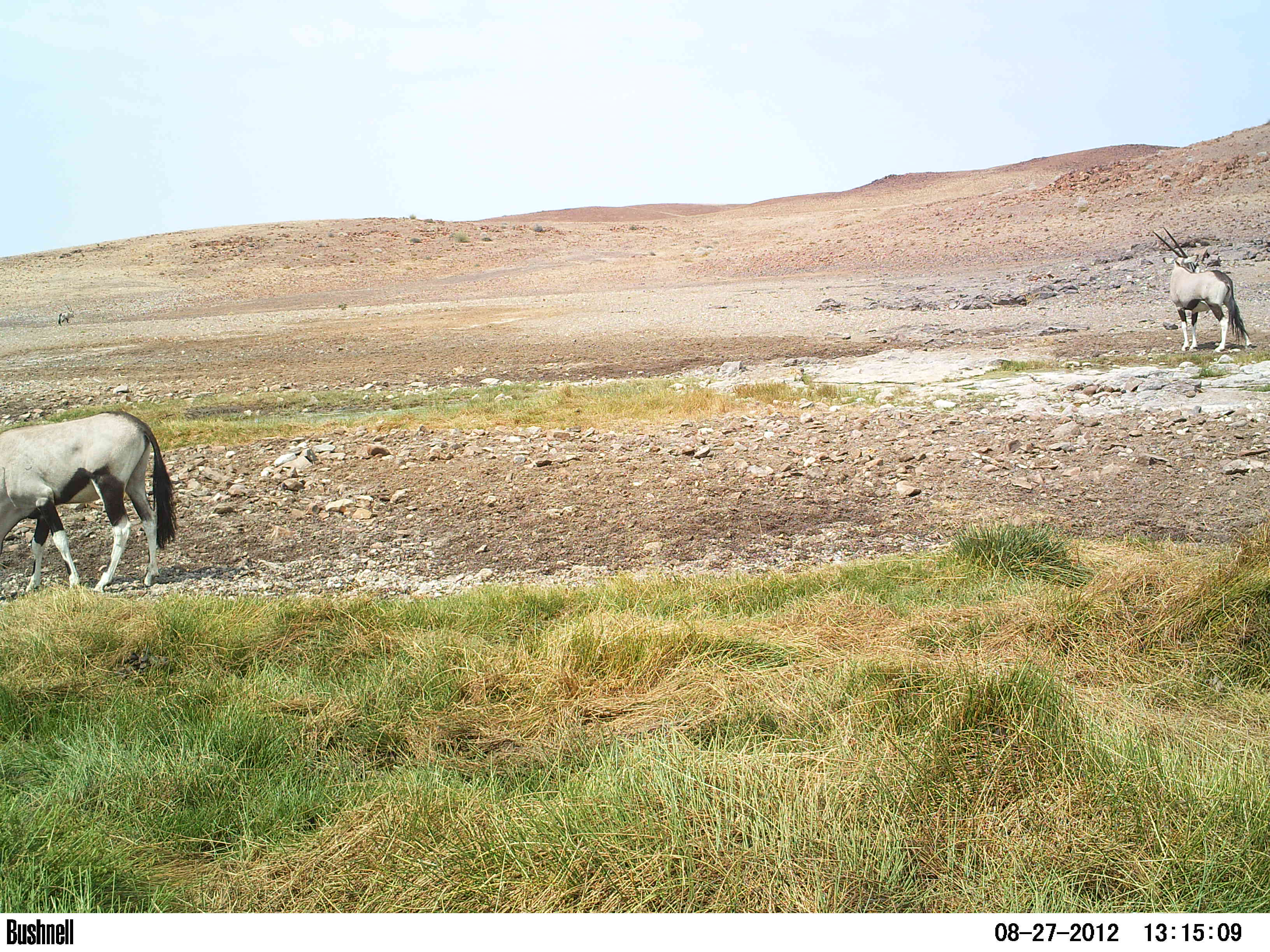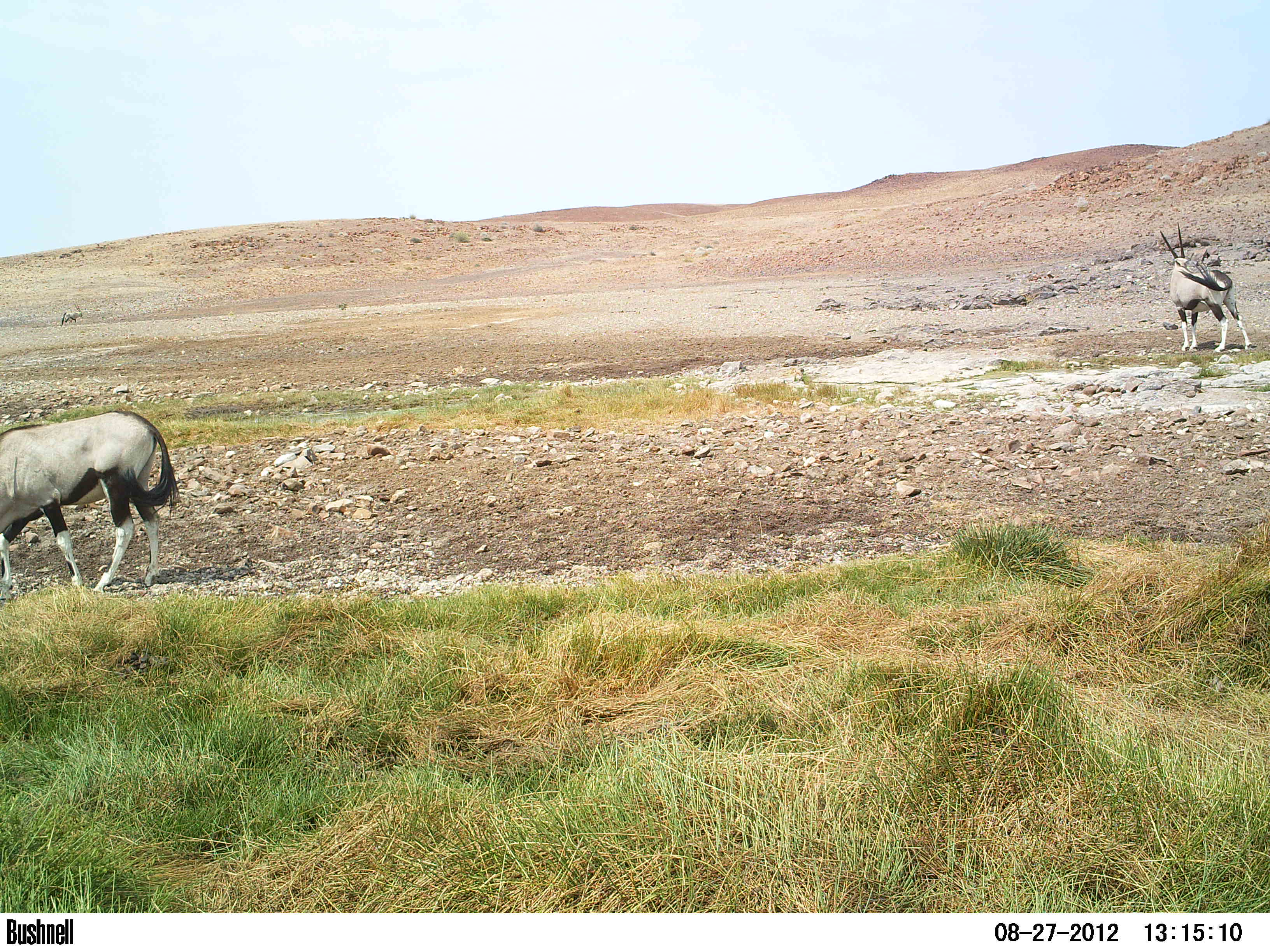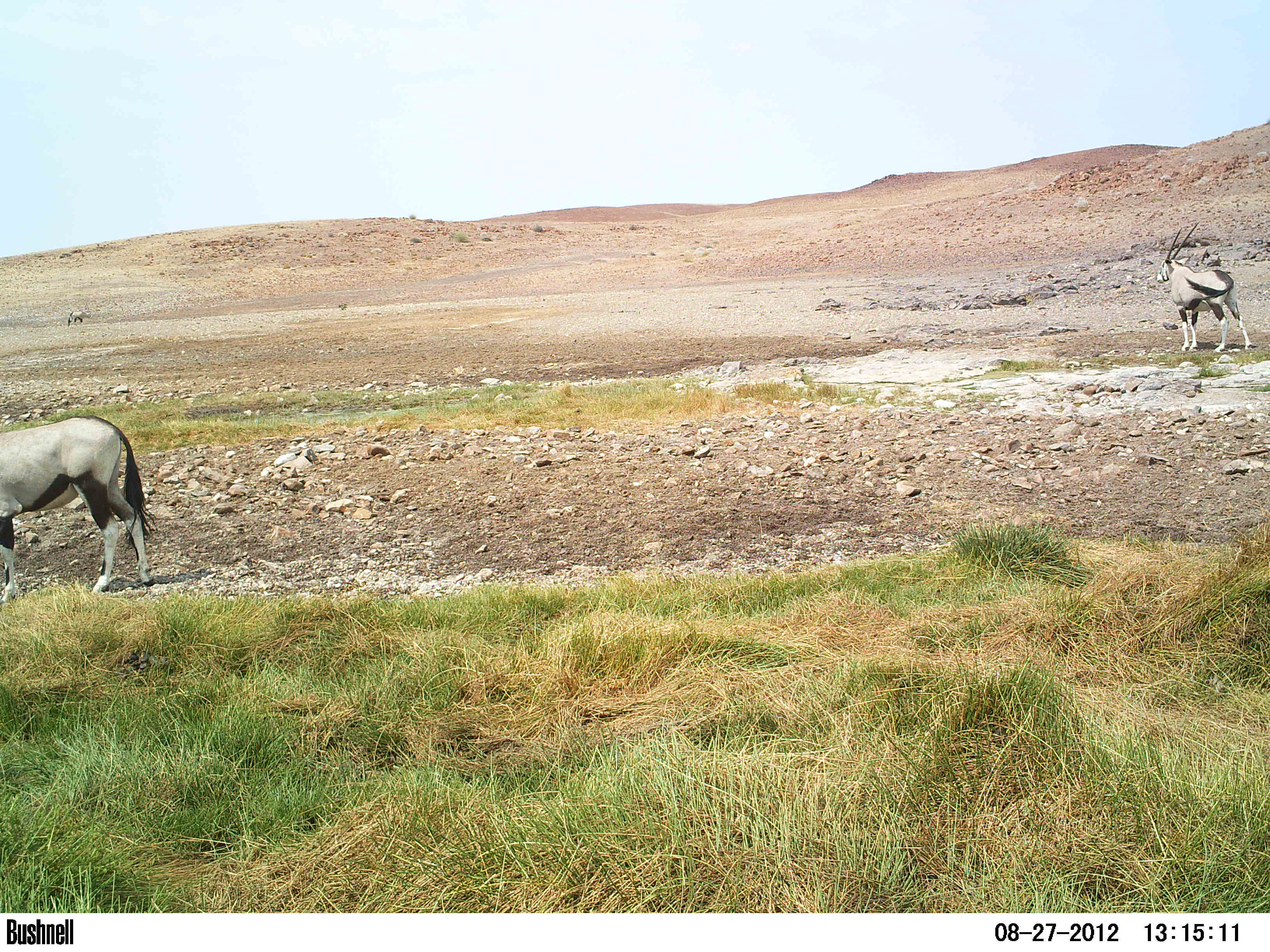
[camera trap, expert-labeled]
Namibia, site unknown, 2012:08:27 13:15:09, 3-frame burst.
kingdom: Animalia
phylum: Chordata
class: Mammalia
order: Artiodactyla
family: Bovidae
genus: Oryx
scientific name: Oryx gazella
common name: gemsbok